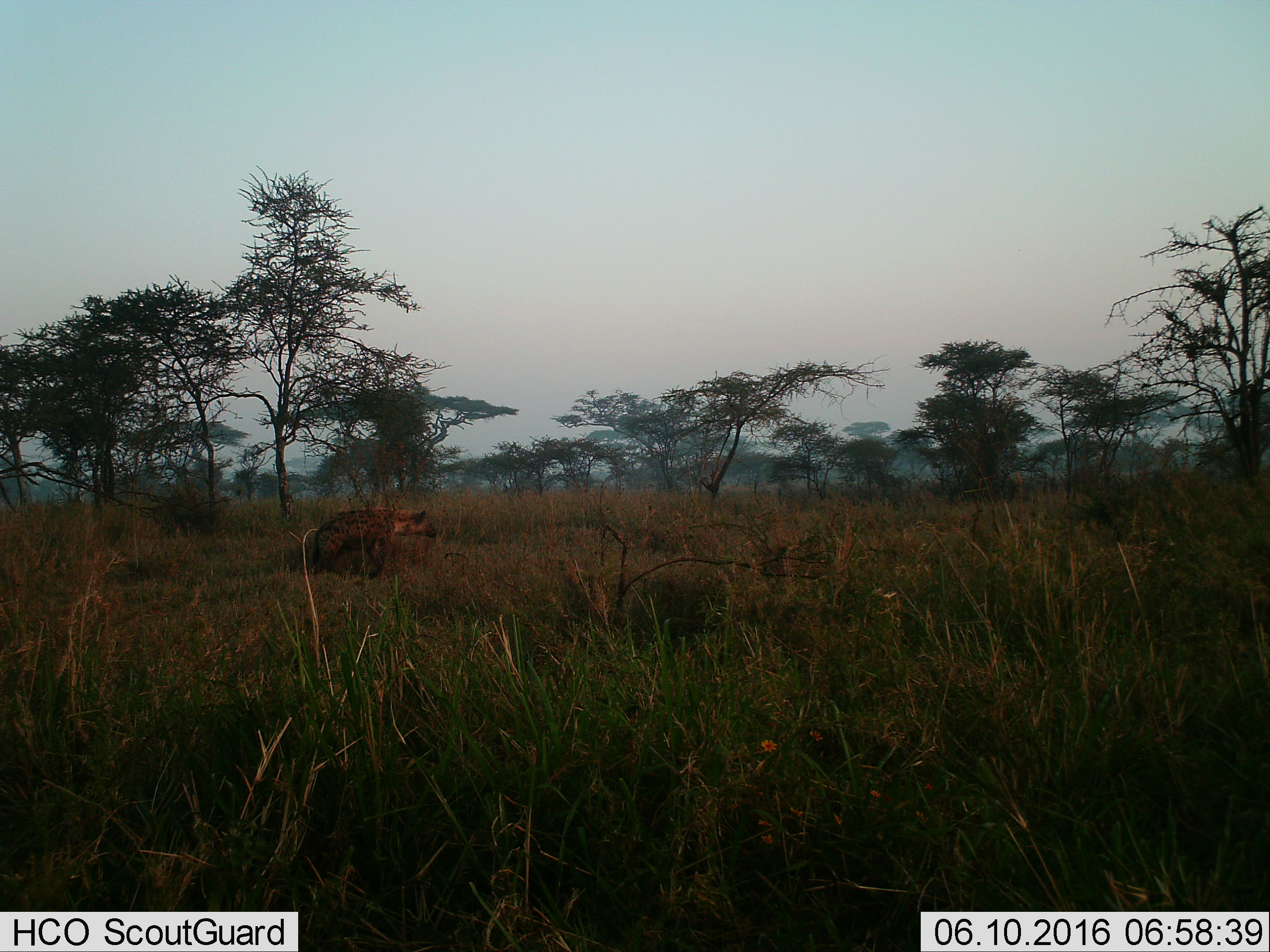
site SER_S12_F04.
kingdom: Animalia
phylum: Chordata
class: Mammalia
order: Carnivora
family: Hyaenidae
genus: Crocuta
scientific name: Crocuta crocuta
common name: spotted hyena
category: hyenaspotted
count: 1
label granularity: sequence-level